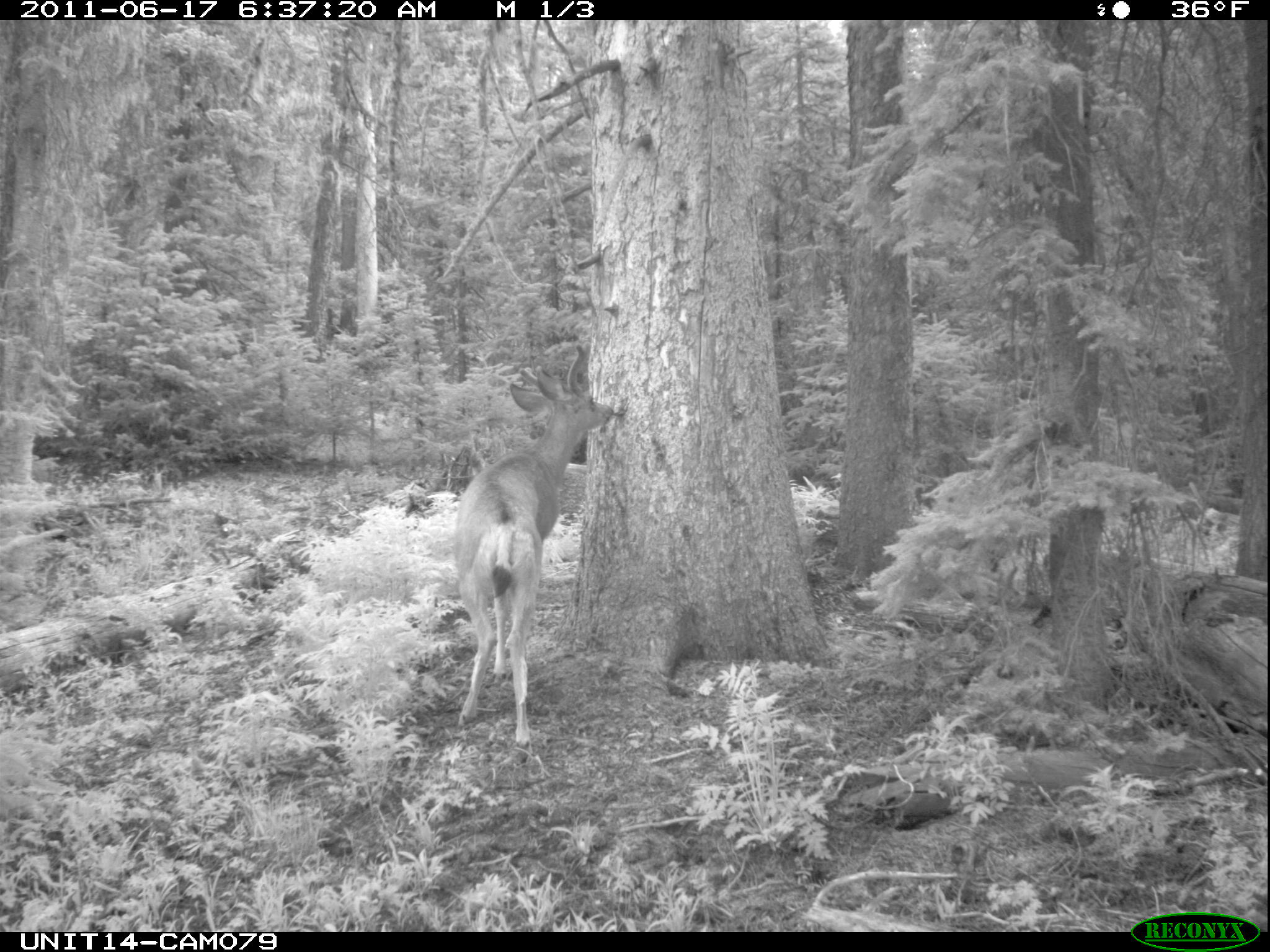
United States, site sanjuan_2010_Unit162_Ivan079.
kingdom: Animalia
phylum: Chordata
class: Mammalia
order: Artiodactyla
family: Cervidae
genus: Odocoileus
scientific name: Odocoileus hemionus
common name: mule deer